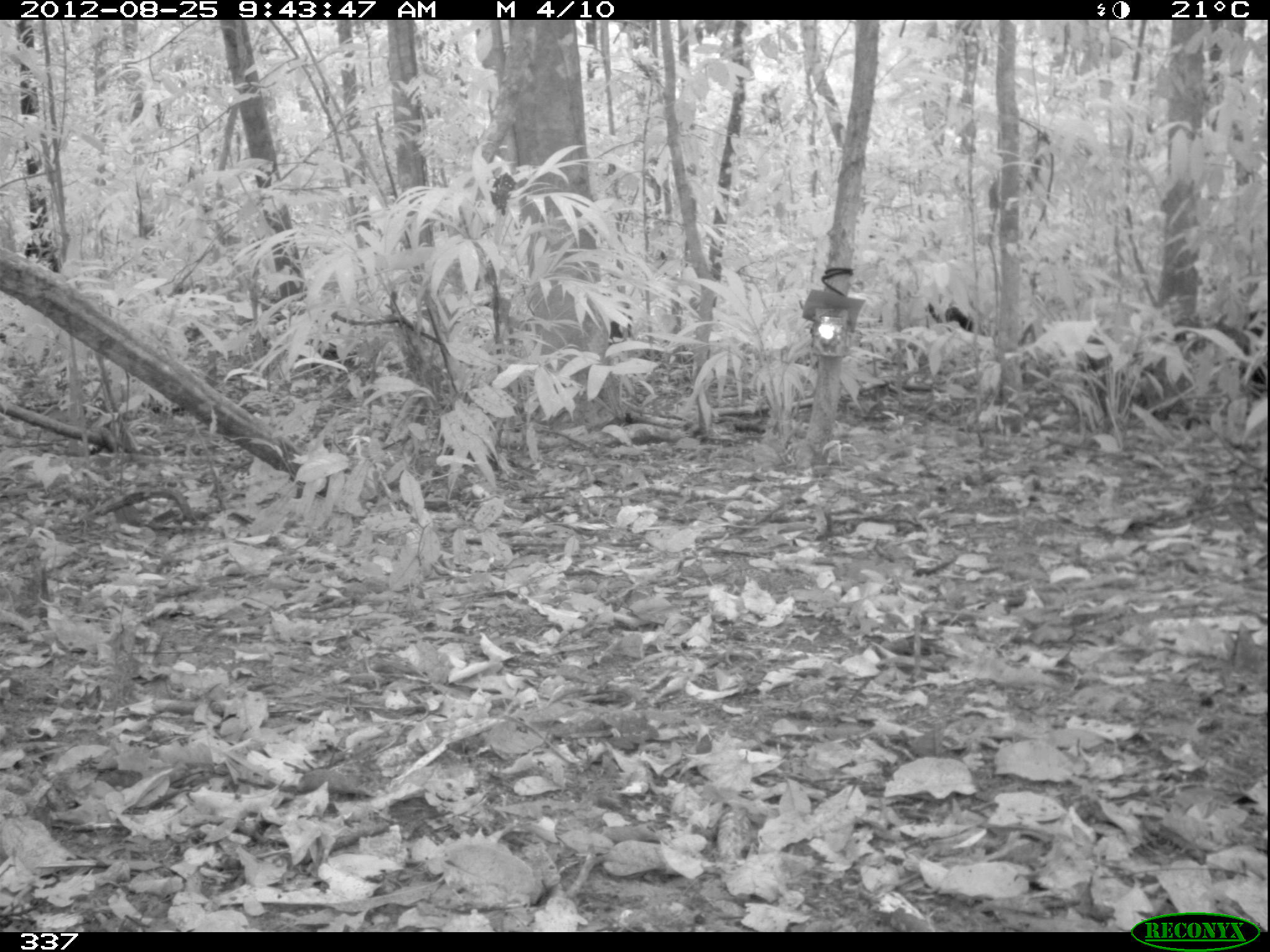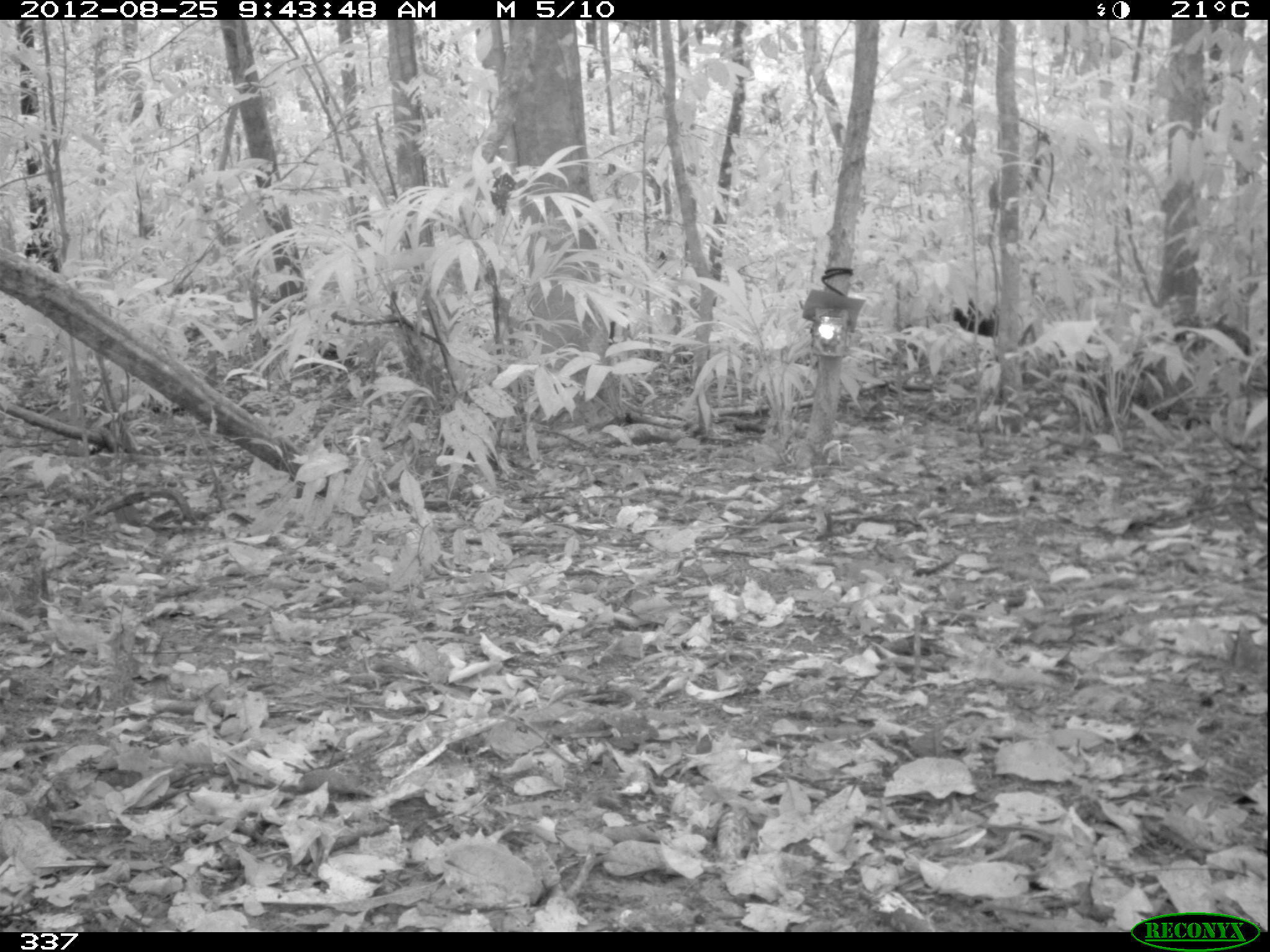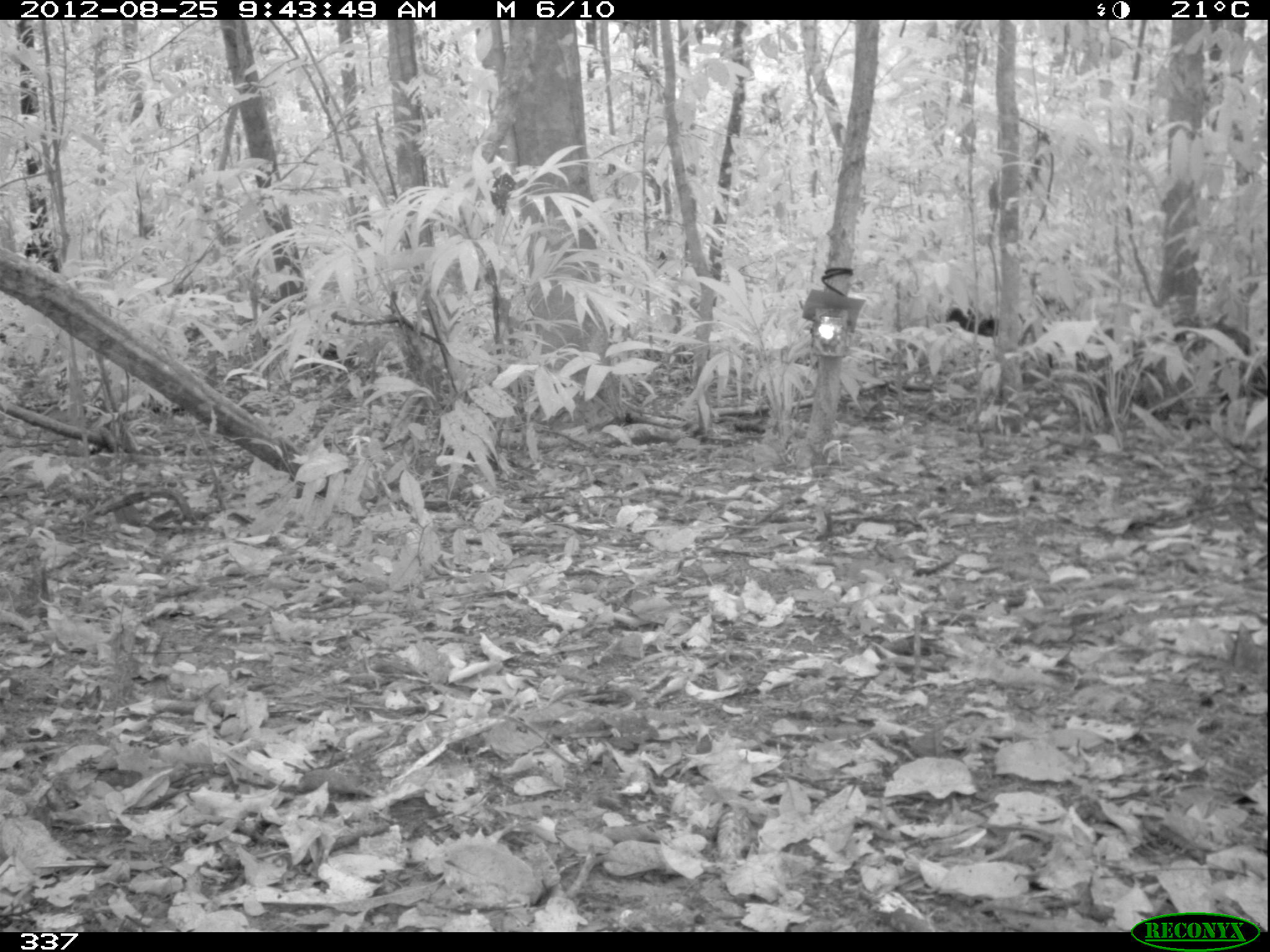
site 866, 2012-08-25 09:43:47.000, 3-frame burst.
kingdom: Animalia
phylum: Chordata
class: Mammalia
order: Artiodactyla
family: Tayassuidae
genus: Tayassu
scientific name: Tayassu pecari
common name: white-lipped peccary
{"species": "Tayassu pecari (white-lipped peccary)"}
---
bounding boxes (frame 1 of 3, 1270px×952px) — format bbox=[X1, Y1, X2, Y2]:
tayassu pecari: bbox=[925, 299, 974, 334]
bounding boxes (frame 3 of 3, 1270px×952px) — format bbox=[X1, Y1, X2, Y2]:
tayassu pecari: bbox=[946, 304, 1000, 338]